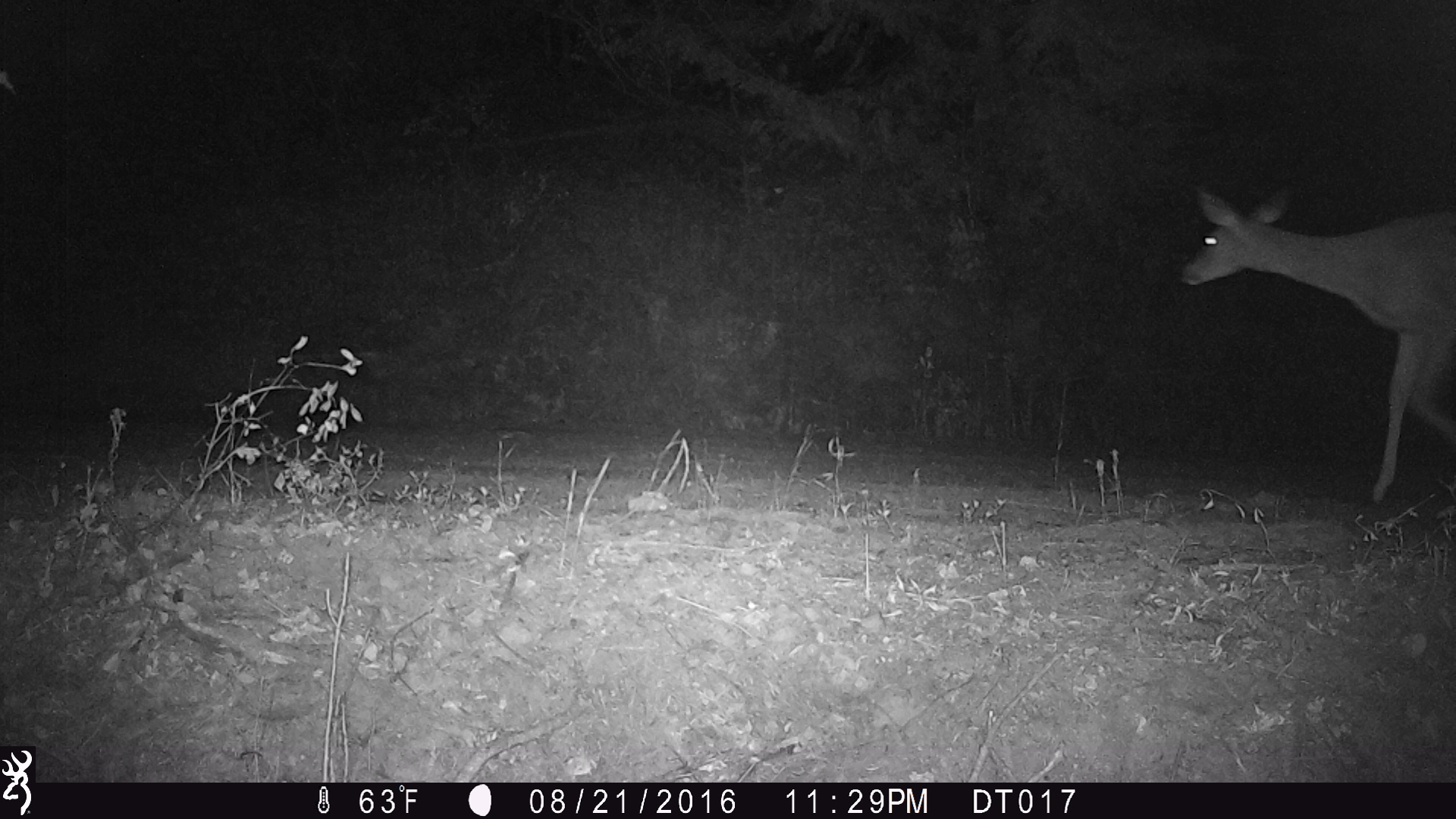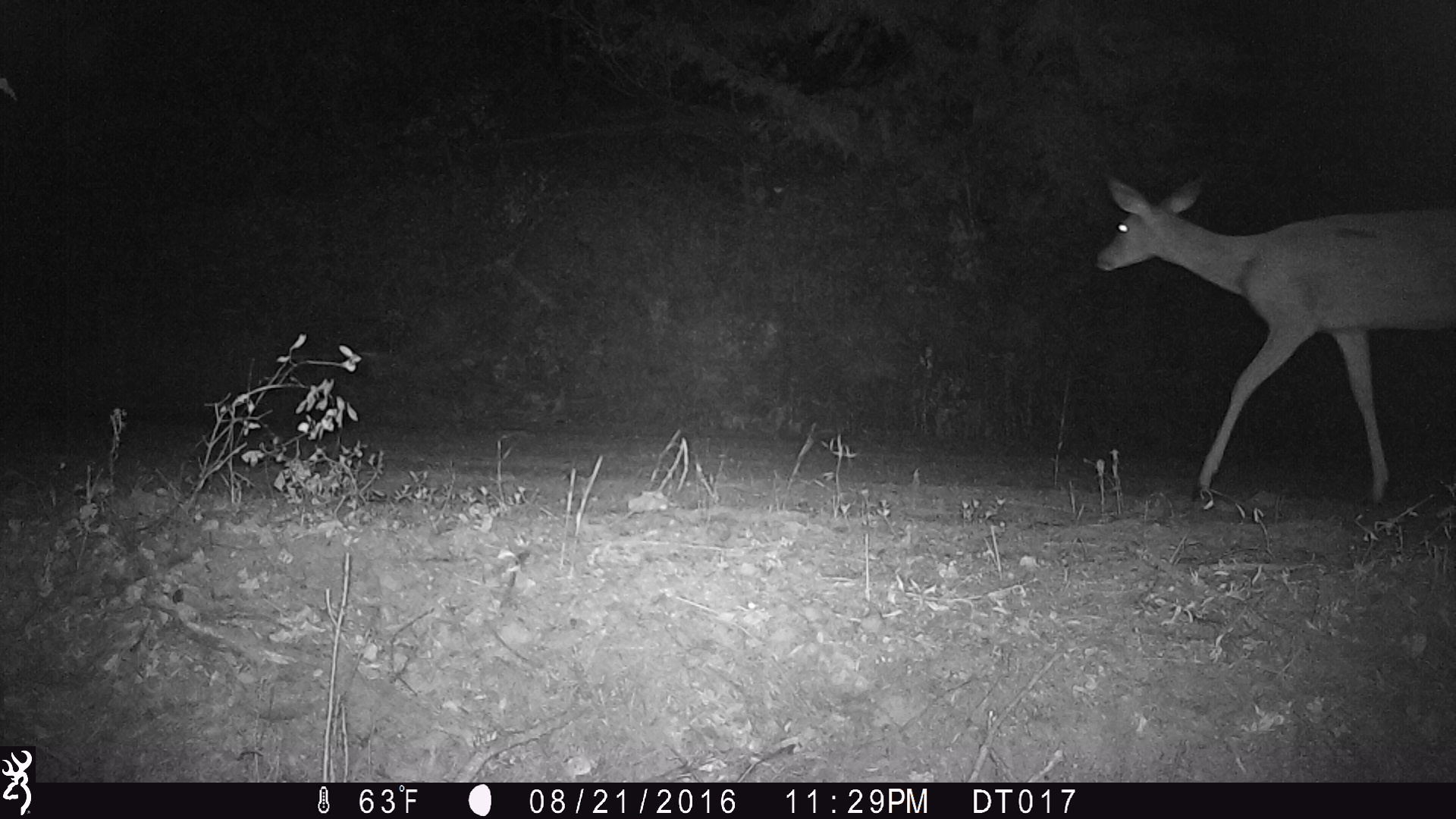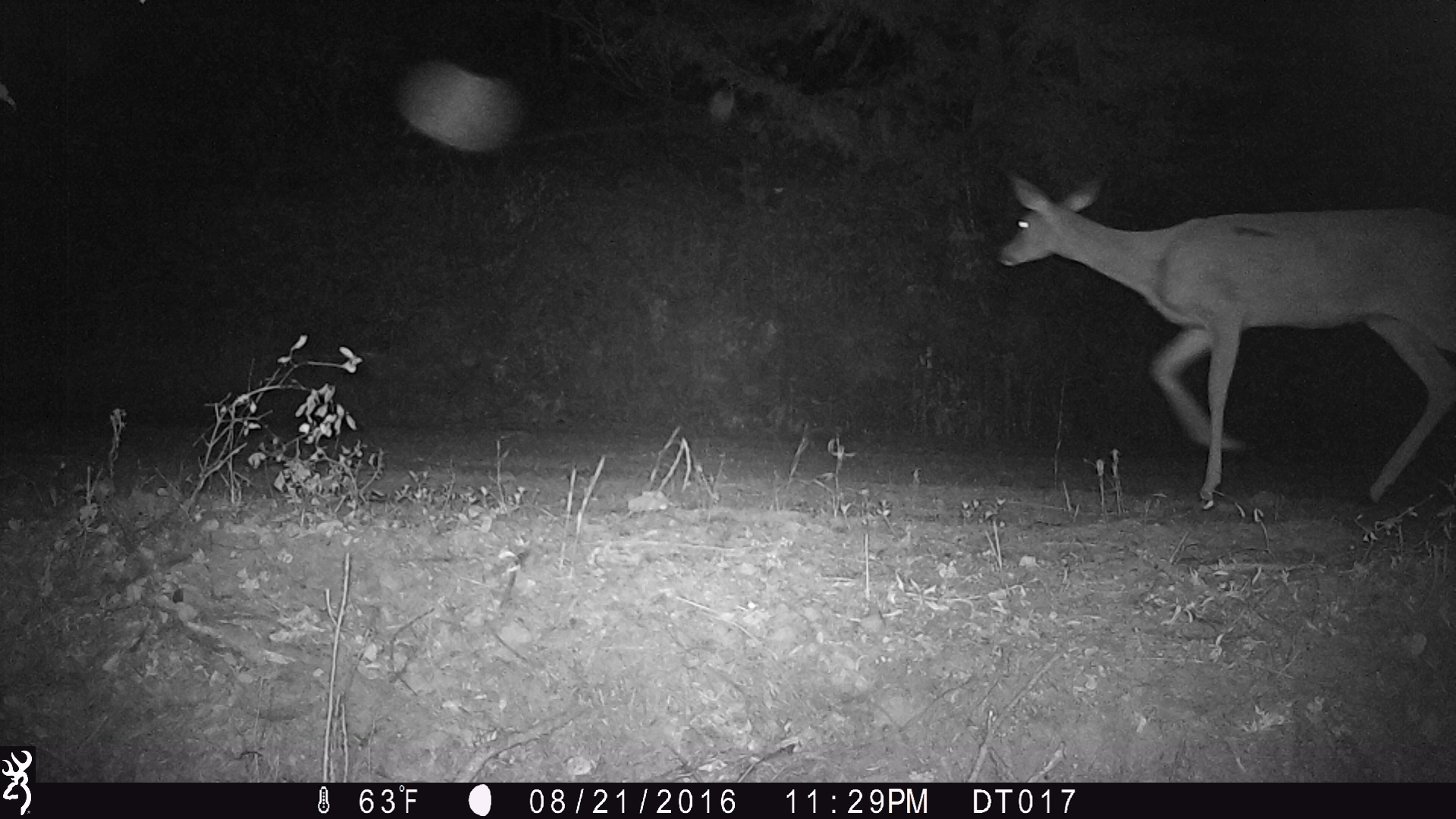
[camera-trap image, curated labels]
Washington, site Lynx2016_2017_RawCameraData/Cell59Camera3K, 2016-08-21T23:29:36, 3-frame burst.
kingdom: Animalia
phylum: Chordata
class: Mammalia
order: Artiodactyla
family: Cervidae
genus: Odocoileus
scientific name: Odocoileus virginianus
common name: white-tailed deer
Odocoileus virginianus (white-tailed deer). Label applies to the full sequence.